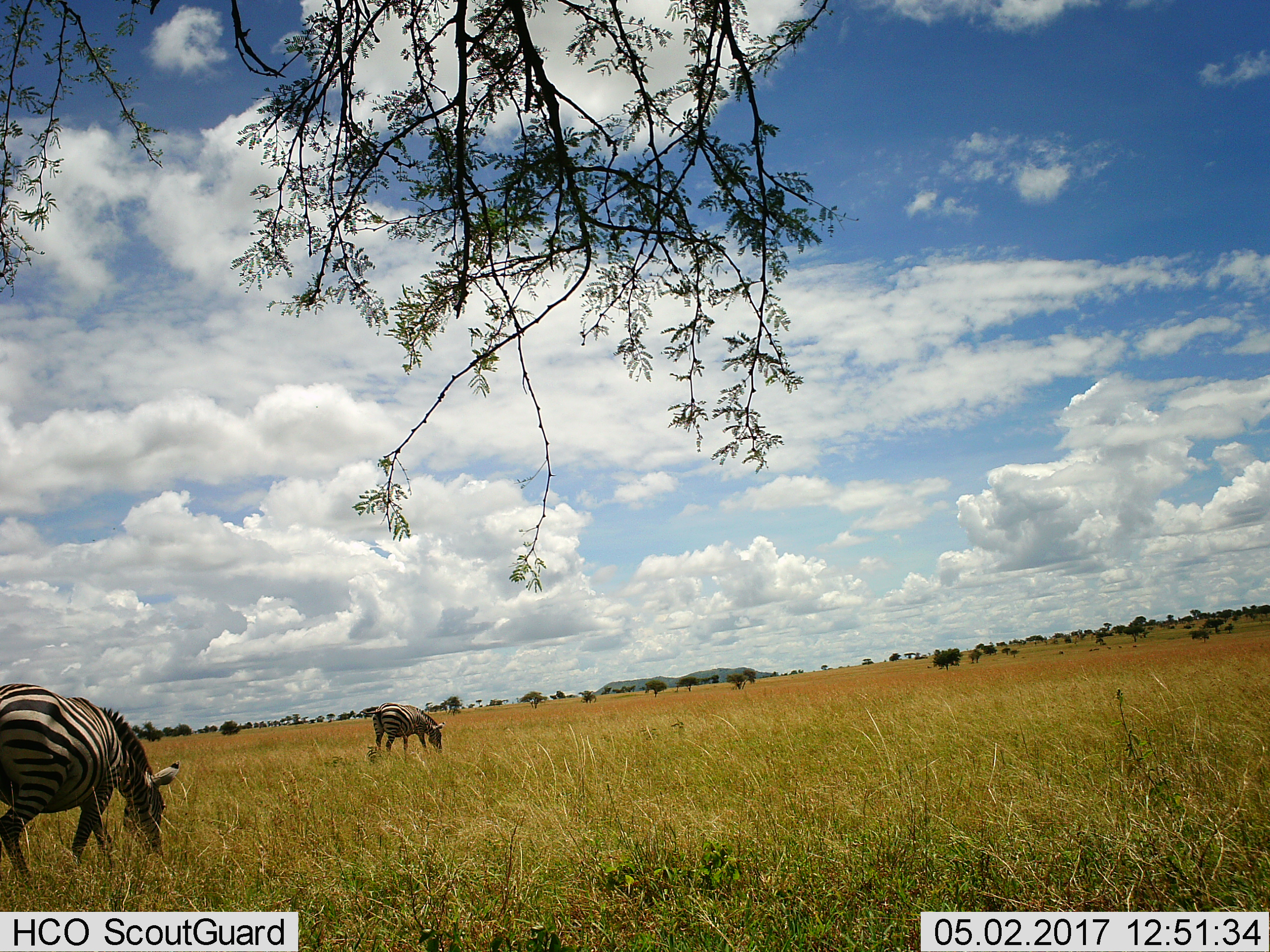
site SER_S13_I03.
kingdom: Animalia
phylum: Chordata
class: Mammalia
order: Perissodactyla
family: Equidae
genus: Equus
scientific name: Equus quagga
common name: plains zebra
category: zebraplains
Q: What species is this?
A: Zebraplains (plains zebra) (Equus quagga).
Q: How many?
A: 2.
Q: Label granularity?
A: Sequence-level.